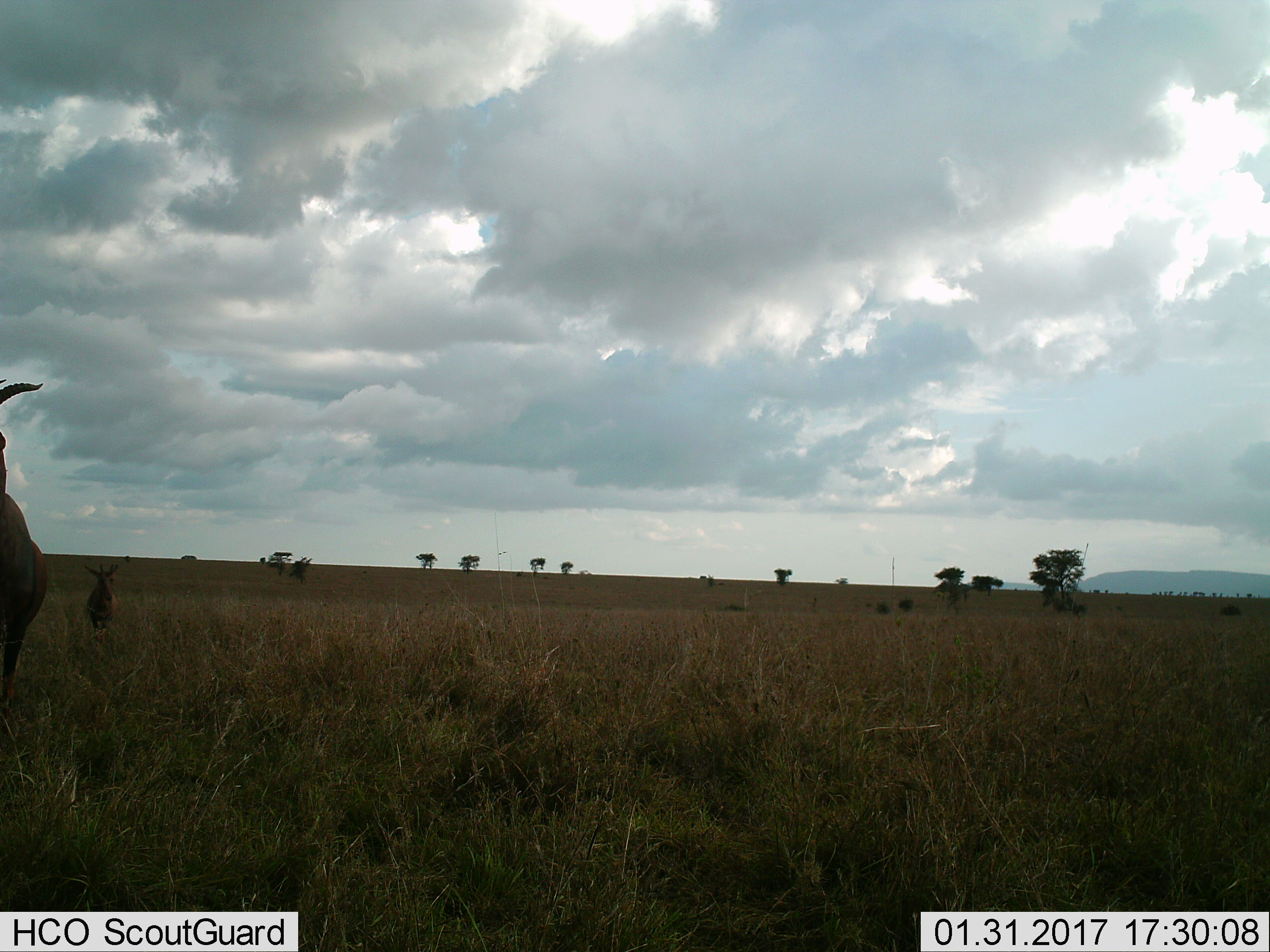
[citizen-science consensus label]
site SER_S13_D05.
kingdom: Animalia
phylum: Chordata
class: Mammalia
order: Artiodactyla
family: Bovidae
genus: Damaliscus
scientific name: Damaliscus lunatus jimela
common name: topi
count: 2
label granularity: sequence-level